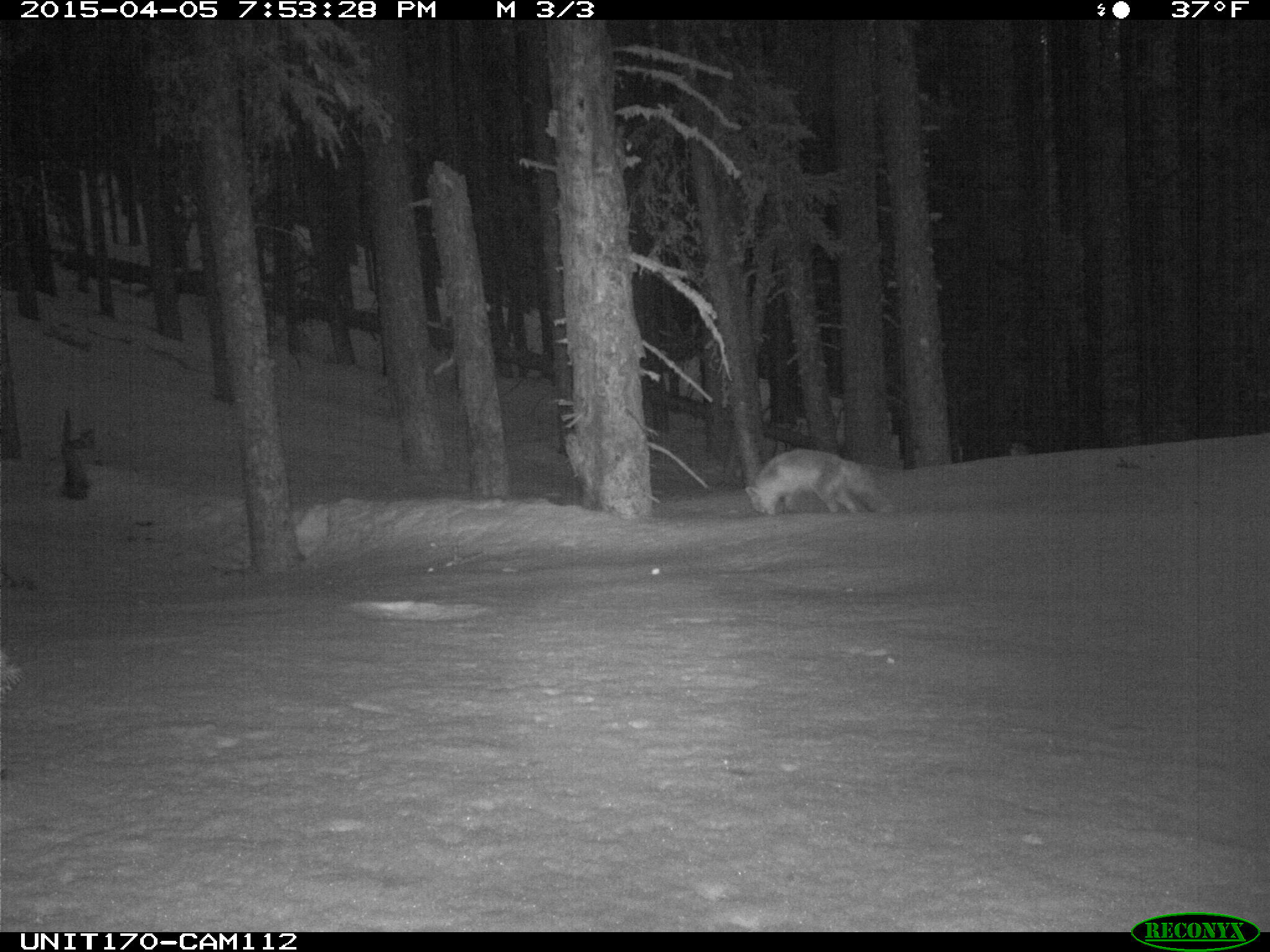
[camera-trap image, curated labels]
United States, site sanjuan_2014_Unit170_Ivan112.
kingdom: Animalia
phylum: Chordata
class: Mammalia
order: Carnivora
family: Canidae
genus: Vulpes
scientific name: Vulpes vulpes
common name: red fox